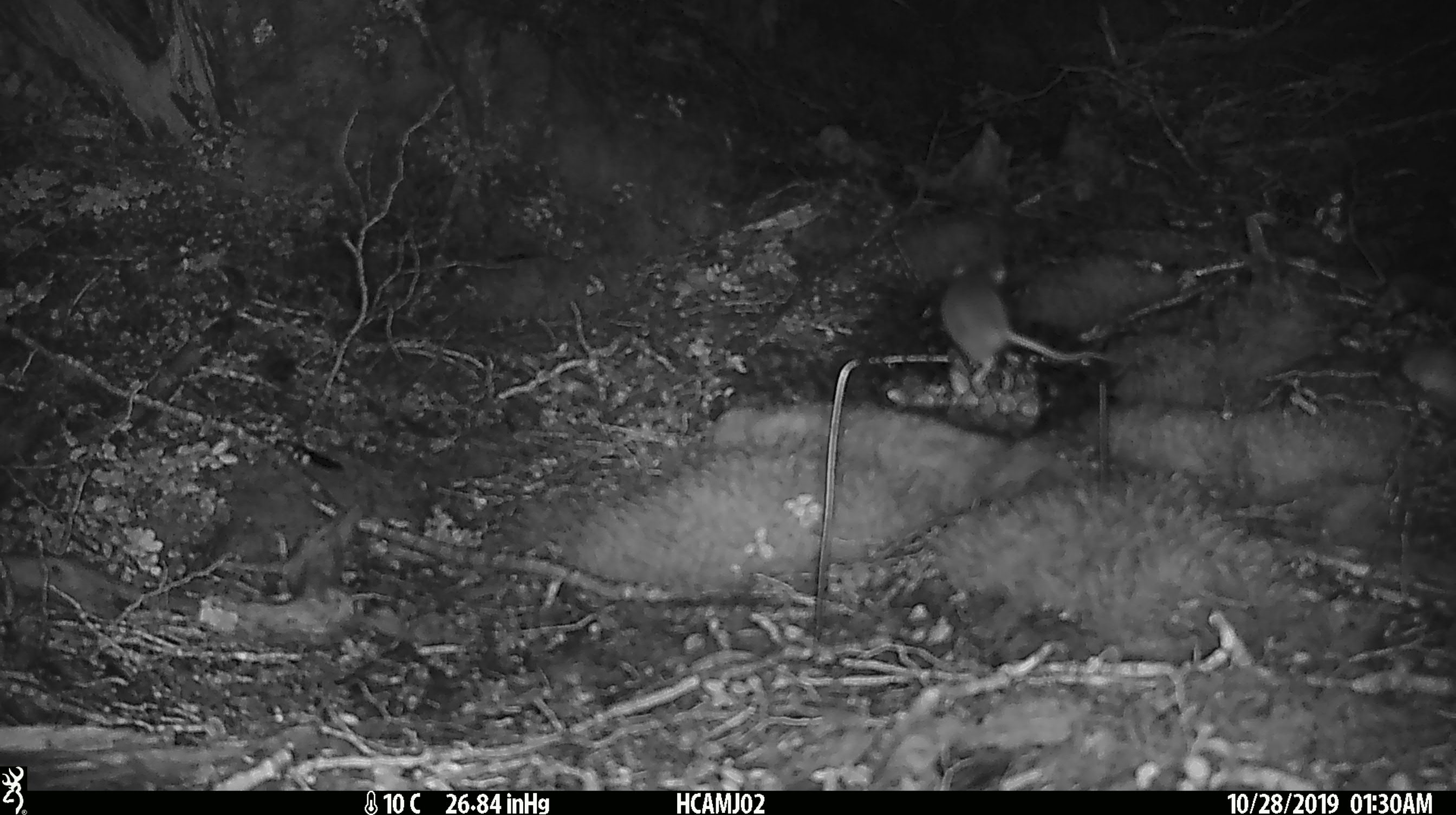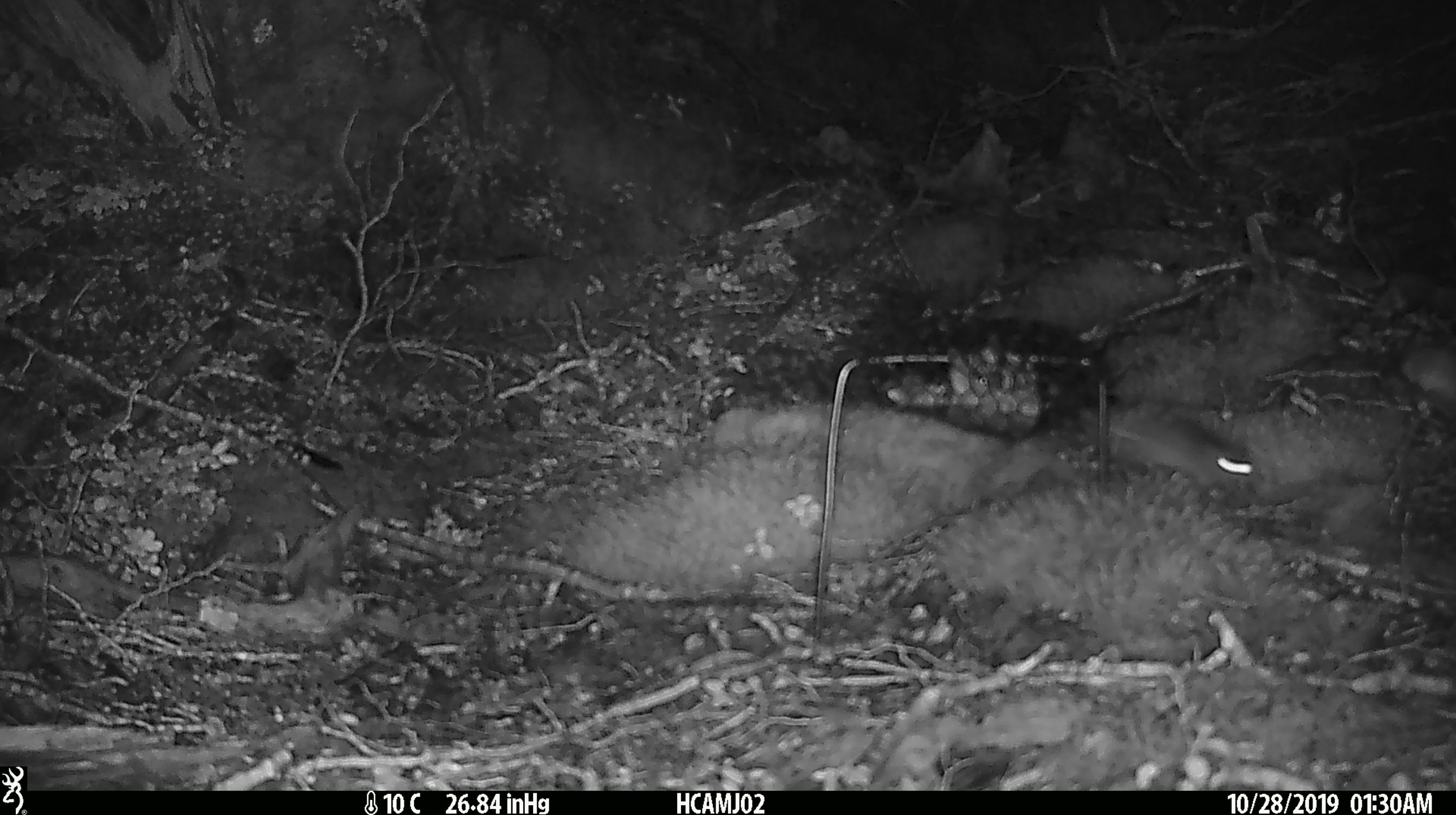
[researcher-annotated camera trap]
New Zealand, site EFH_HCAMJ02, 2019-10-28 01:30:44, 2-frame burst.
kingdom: Animalia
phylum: Chordata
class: Mammalia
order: Rodentia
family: Muridae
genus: Mus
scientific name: Mus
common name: mouse